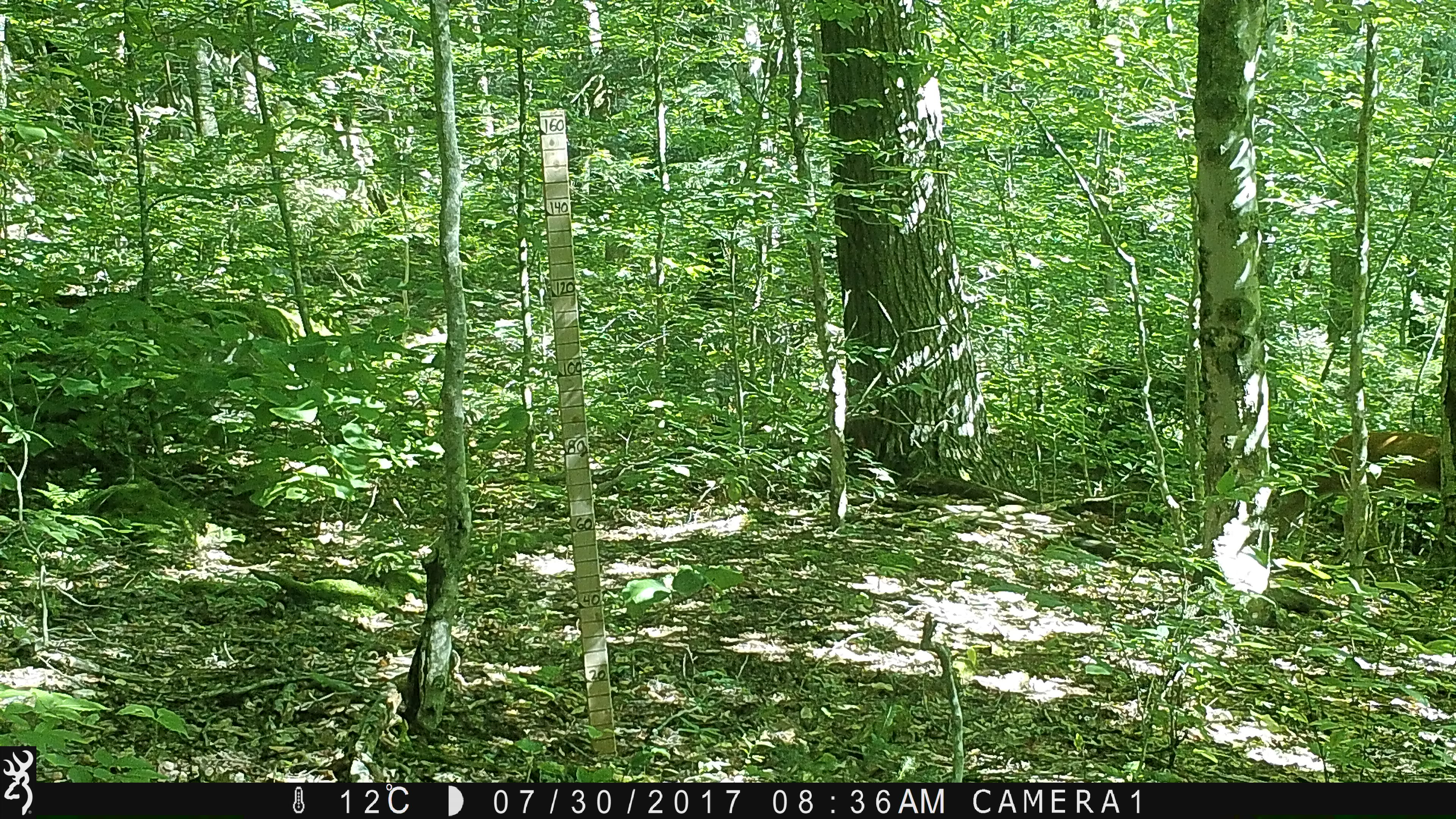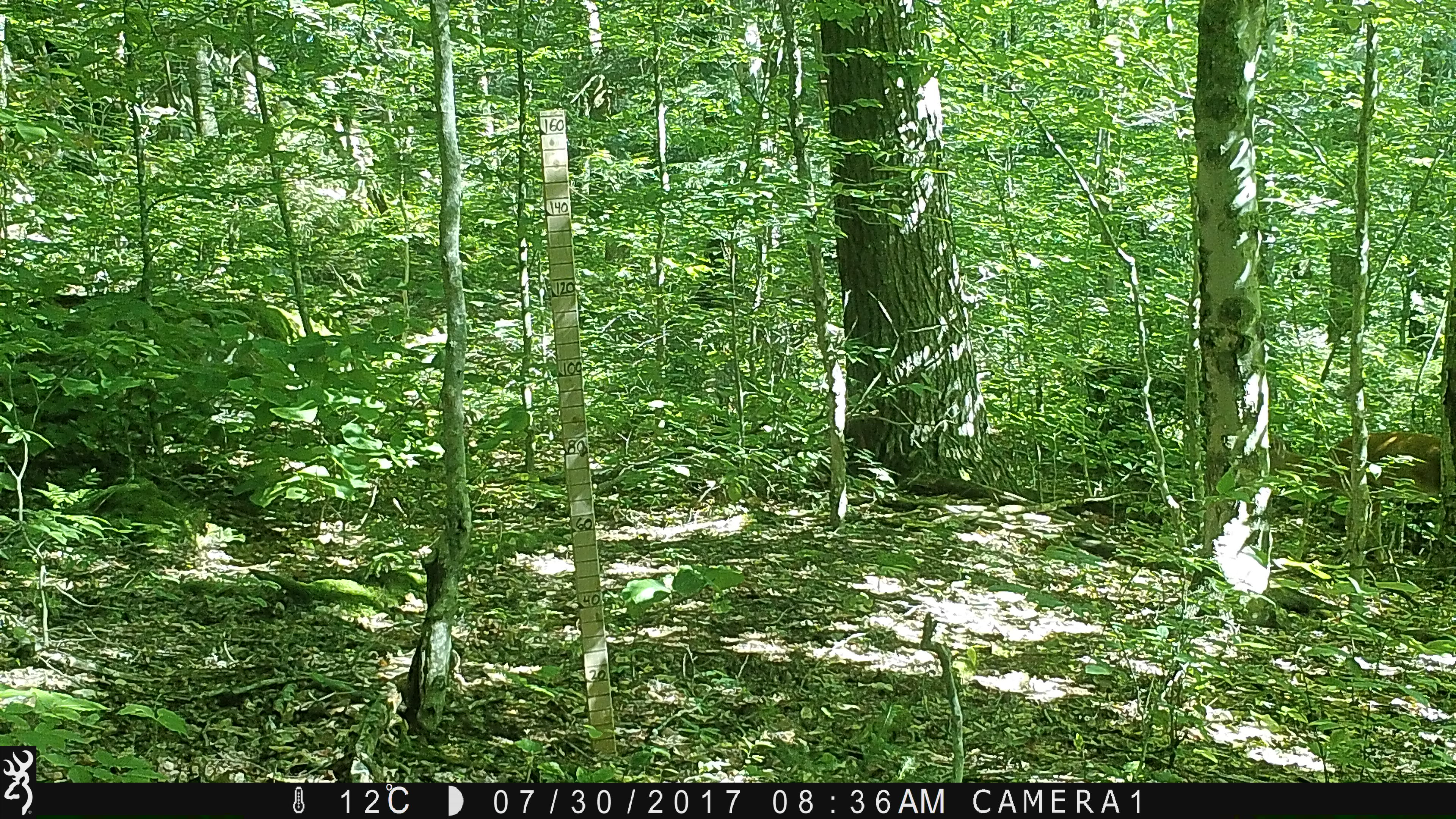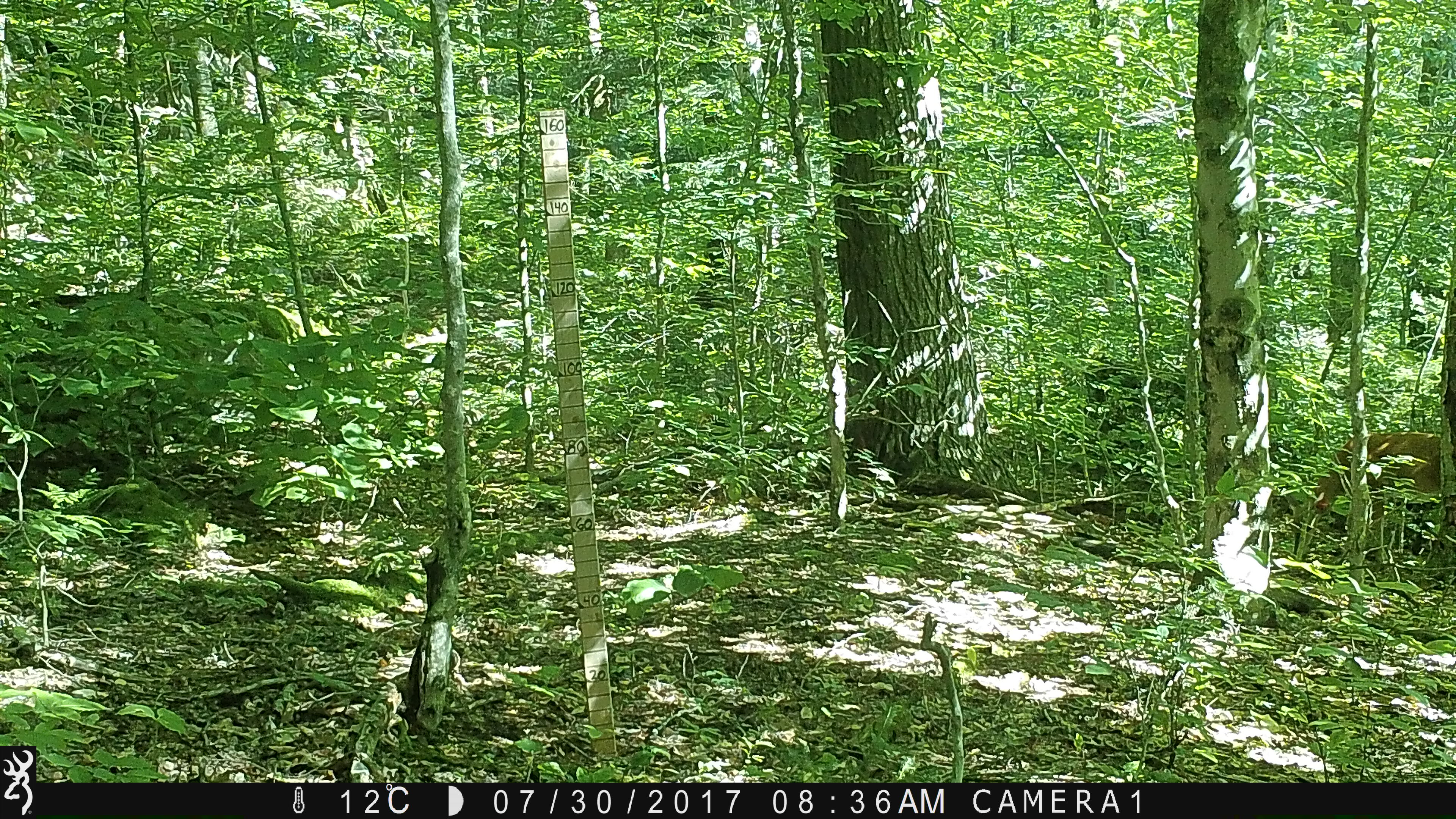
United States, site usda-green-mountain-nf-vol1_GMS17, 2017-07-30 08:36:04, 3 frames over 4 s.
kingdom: Animalia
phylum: Chordata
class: Mammalia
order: Artiodactyla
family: Cervidae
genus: Odocoileus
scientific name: Odocoileus virginianus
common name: white-tailed deer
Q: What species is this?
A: White-tailed deer (Odocoileus virginianus).